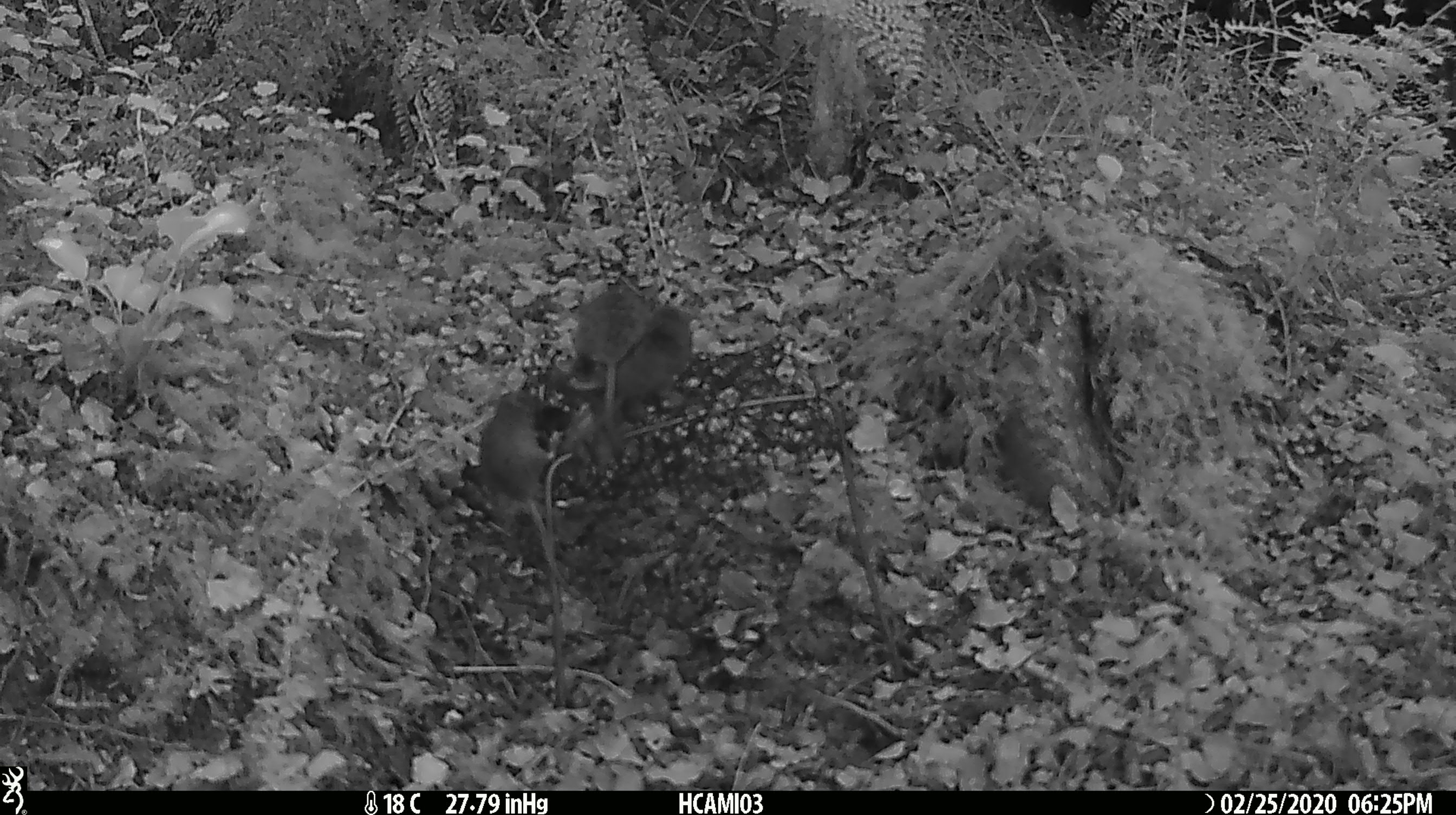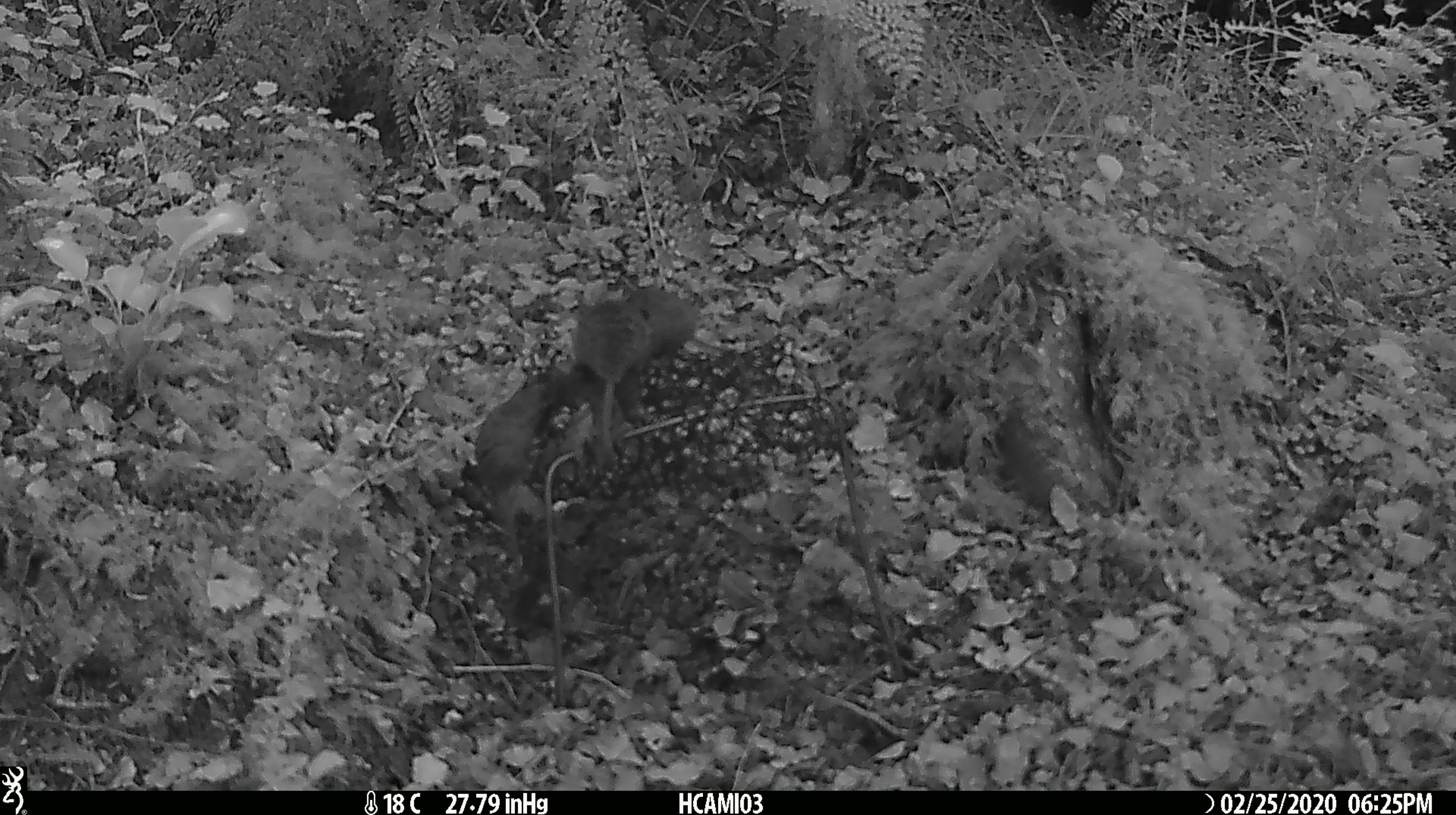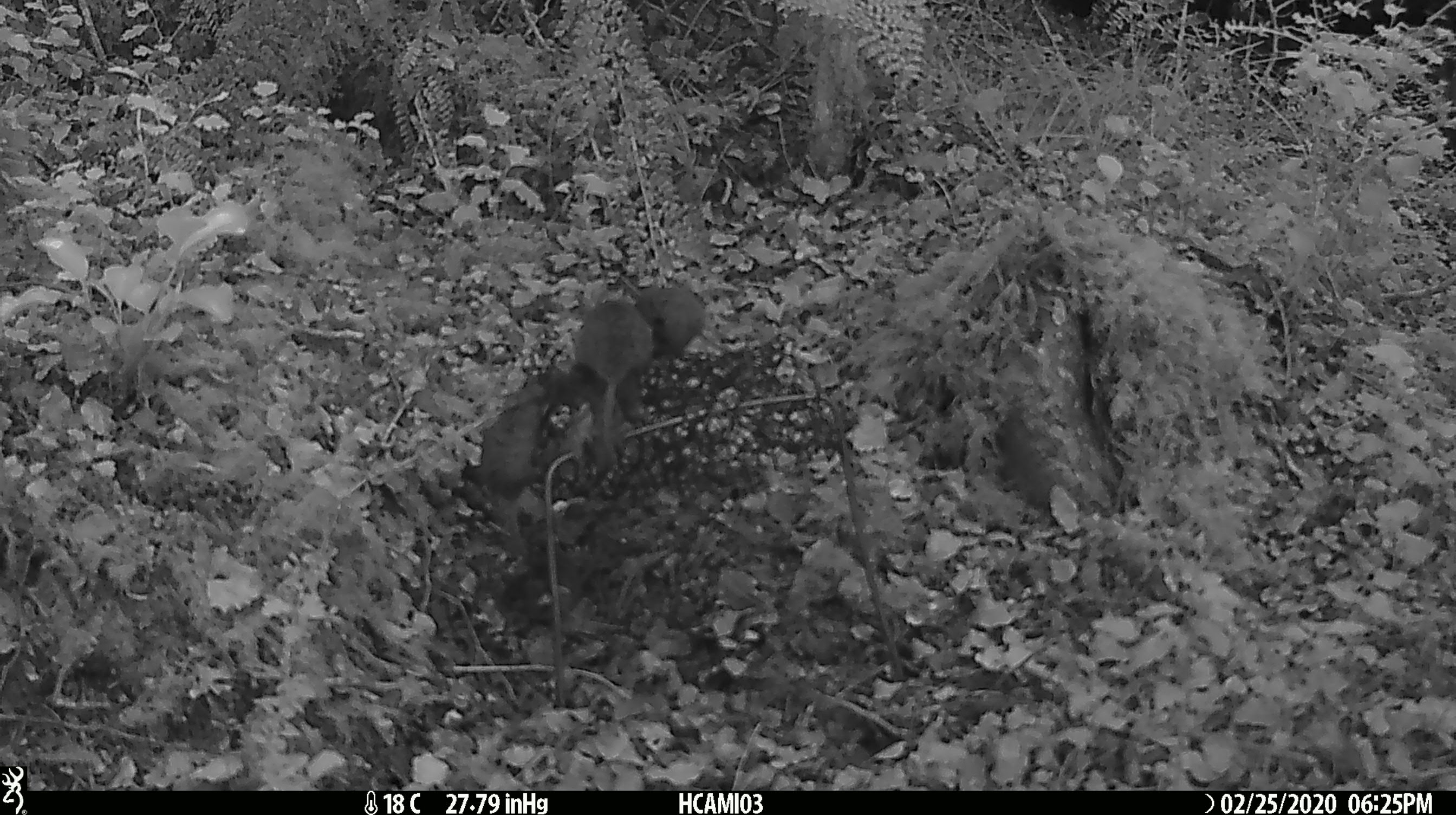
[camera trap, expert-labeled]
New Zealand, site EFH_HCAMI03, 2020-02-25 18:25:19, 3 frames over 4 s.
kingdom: Animalia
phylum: Chordata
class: Mammalia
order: Rodentia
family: Muridae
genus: Mus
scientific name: Mus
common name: mouse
Mouse (Mus).